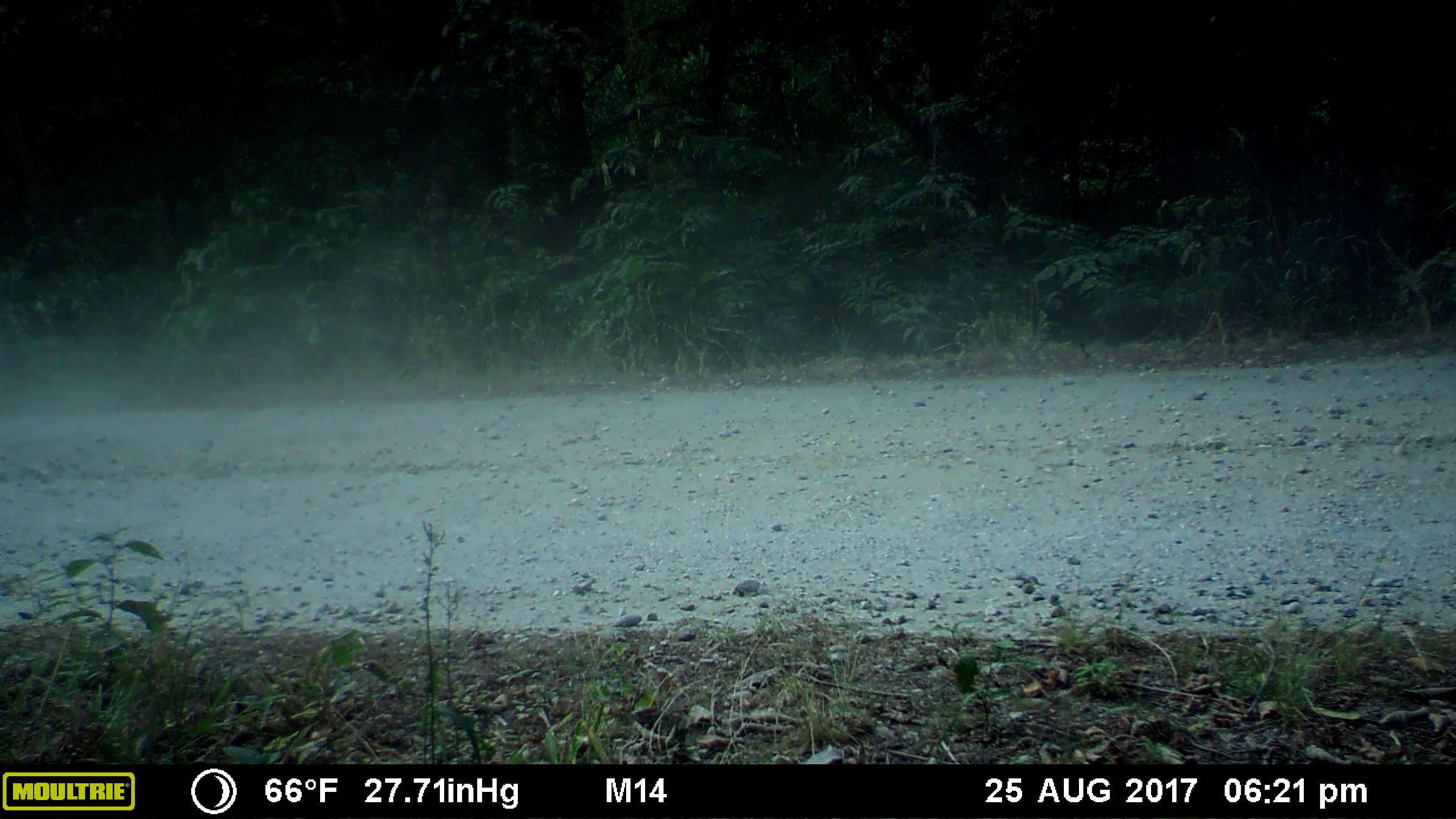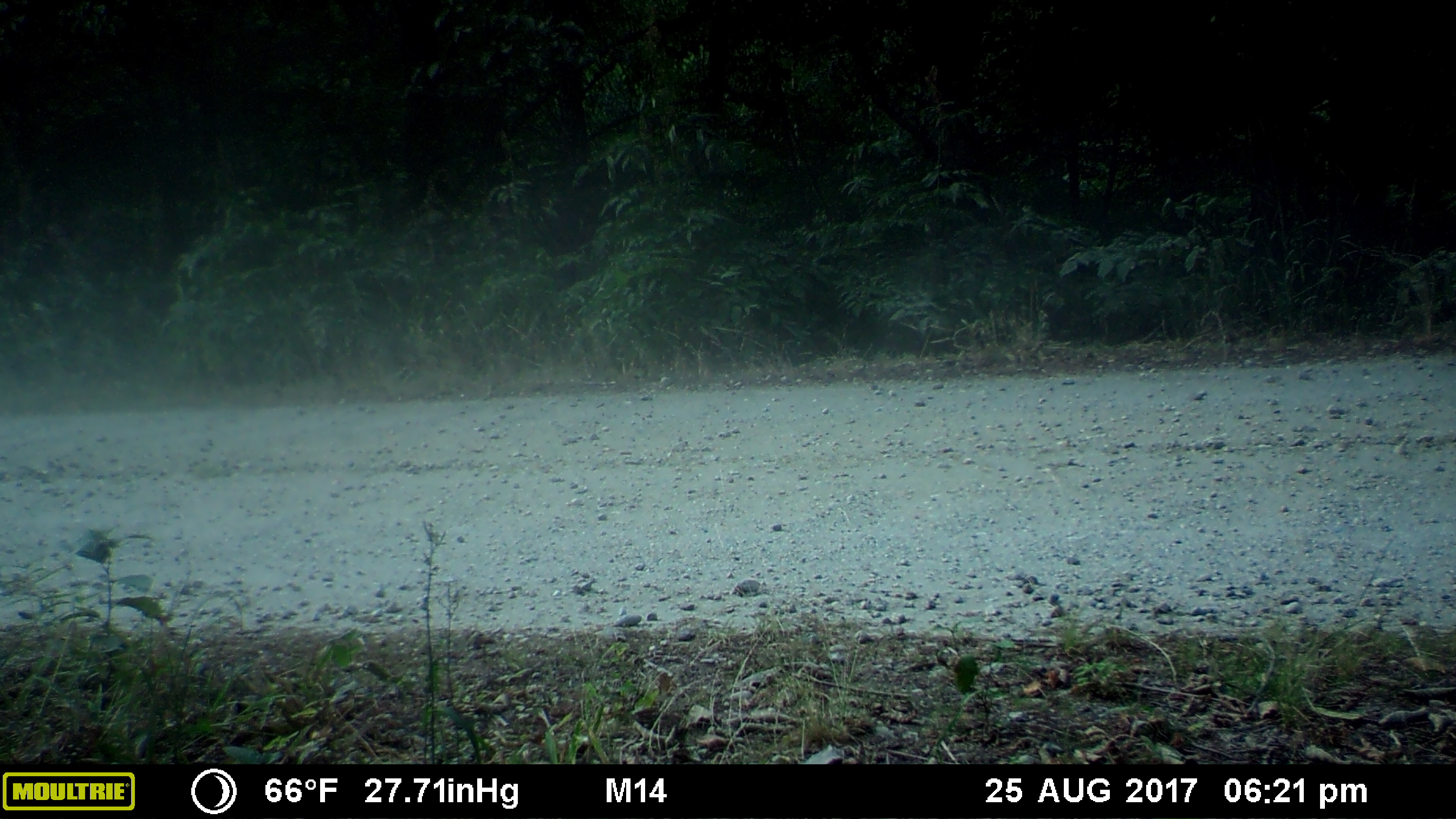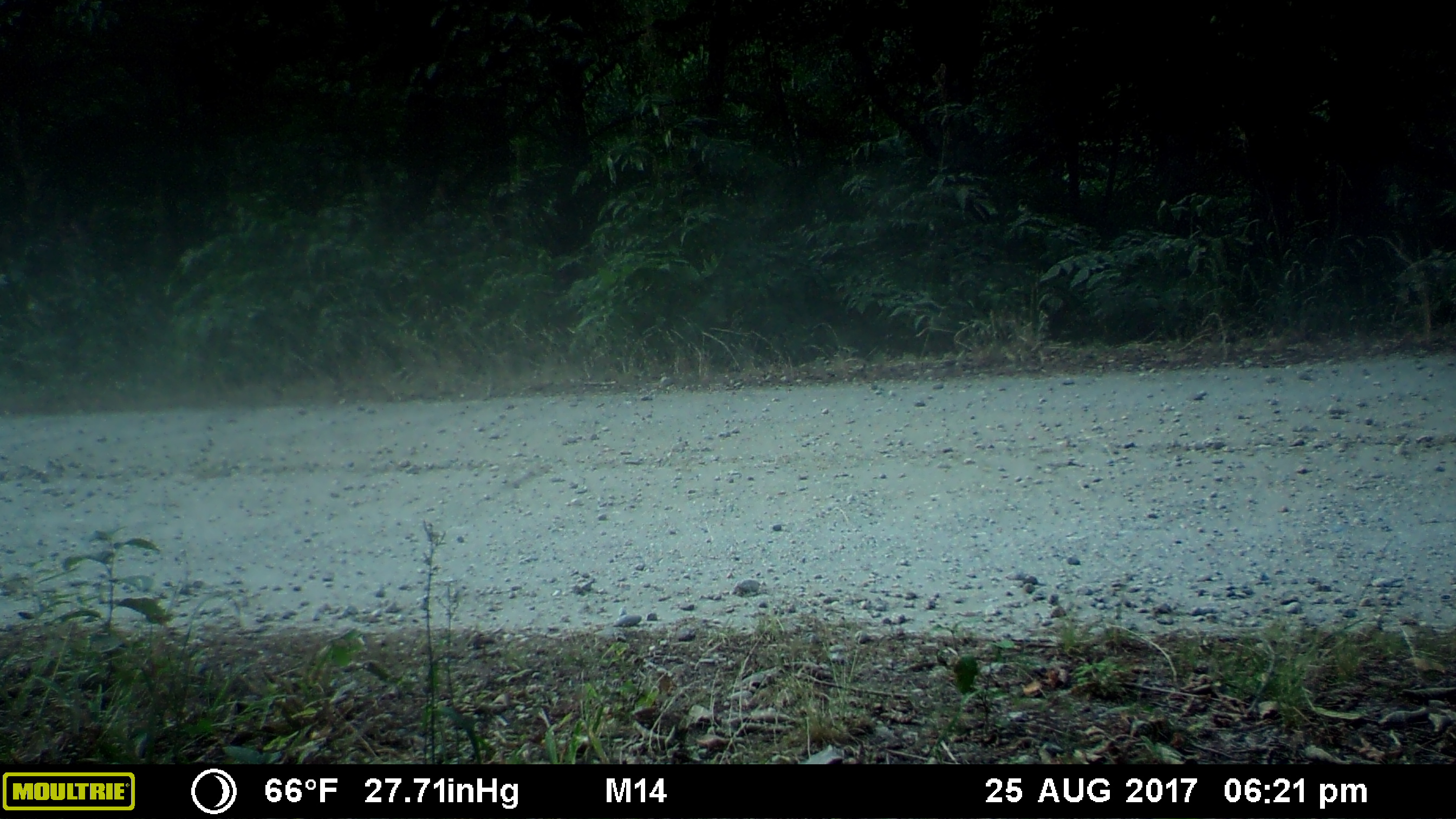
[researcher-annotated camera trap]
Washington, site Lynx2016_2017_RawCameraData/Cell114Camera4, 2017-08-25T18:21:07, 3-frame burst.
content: no animal present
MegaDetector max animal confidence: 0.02